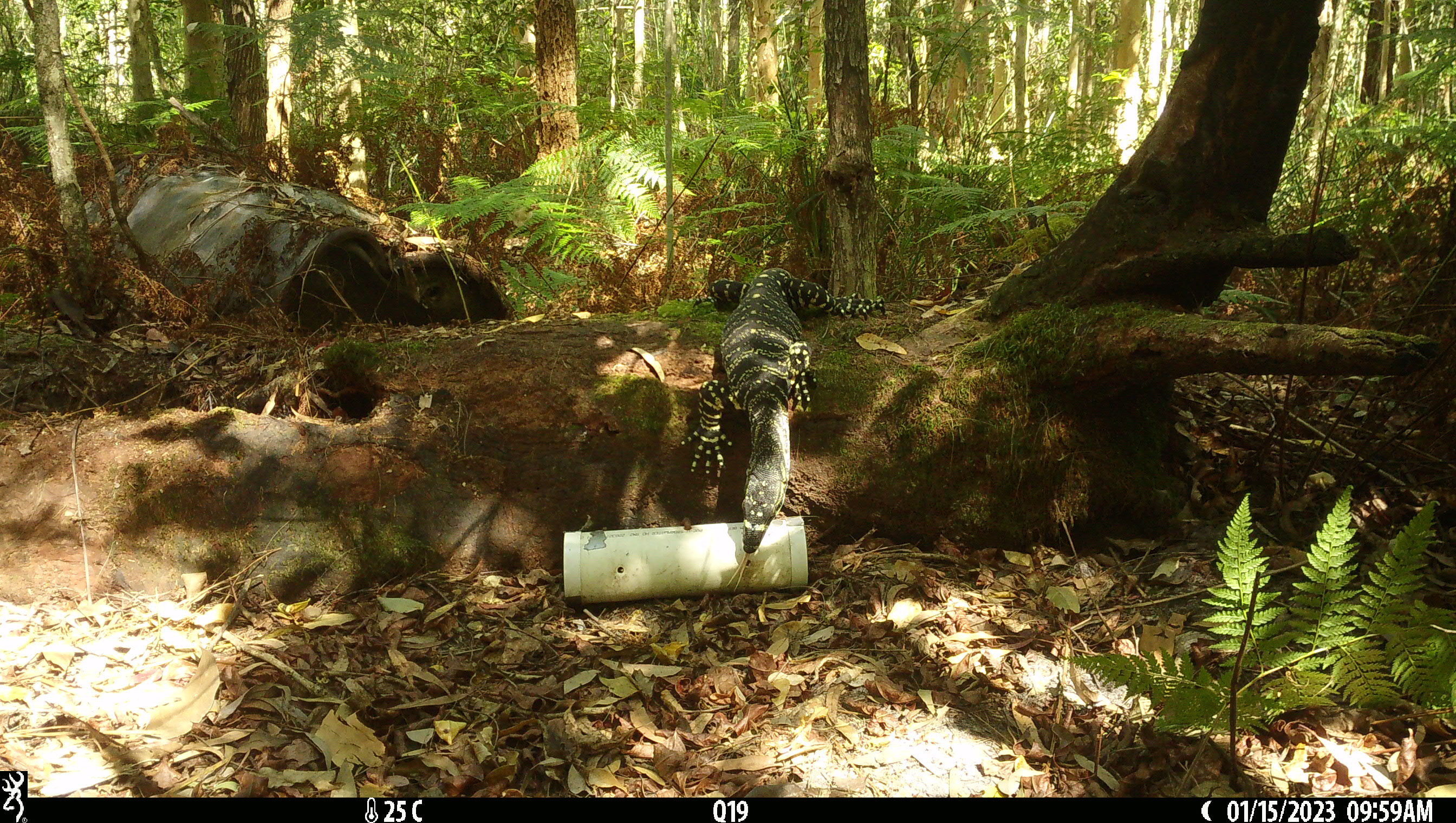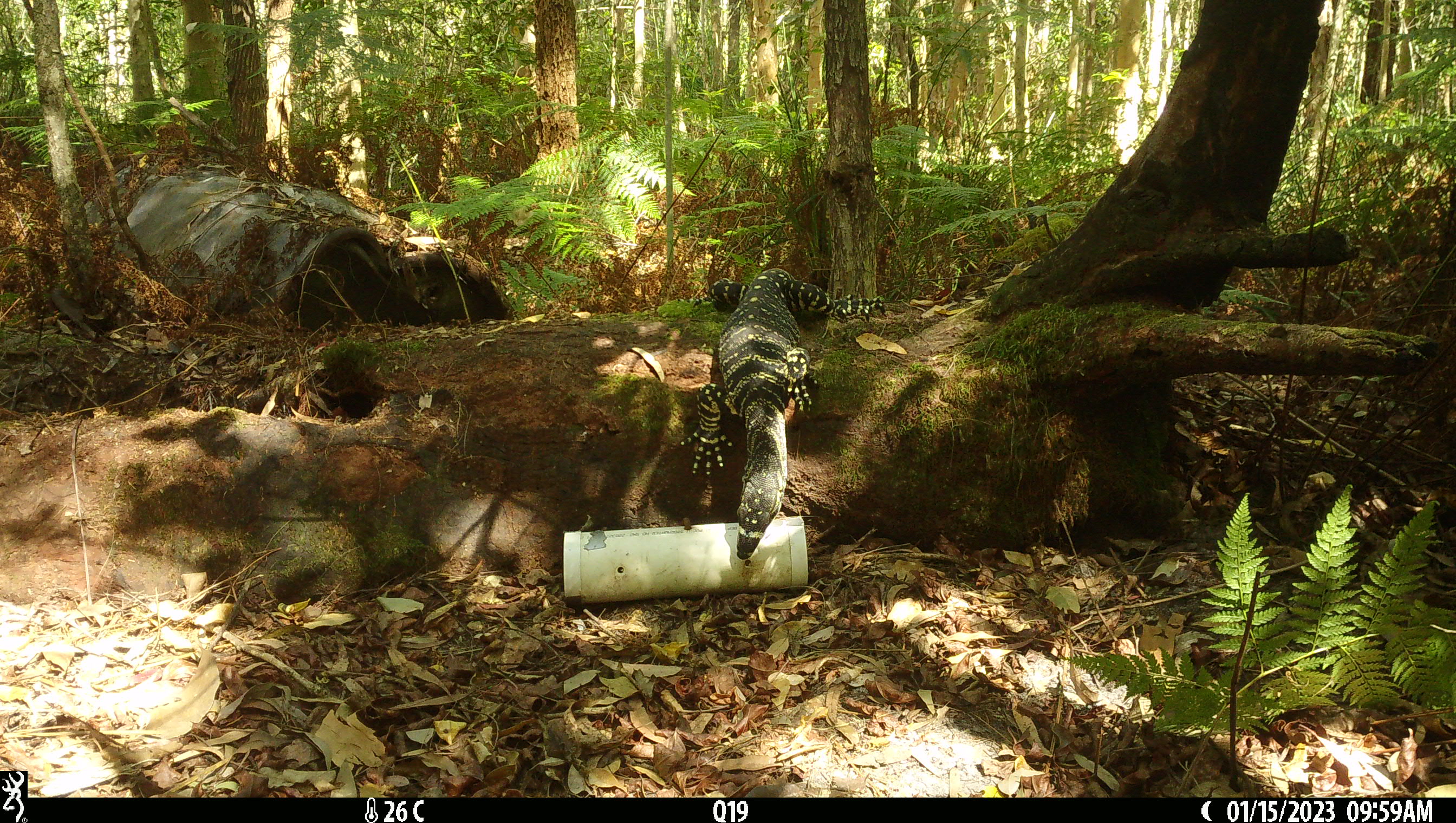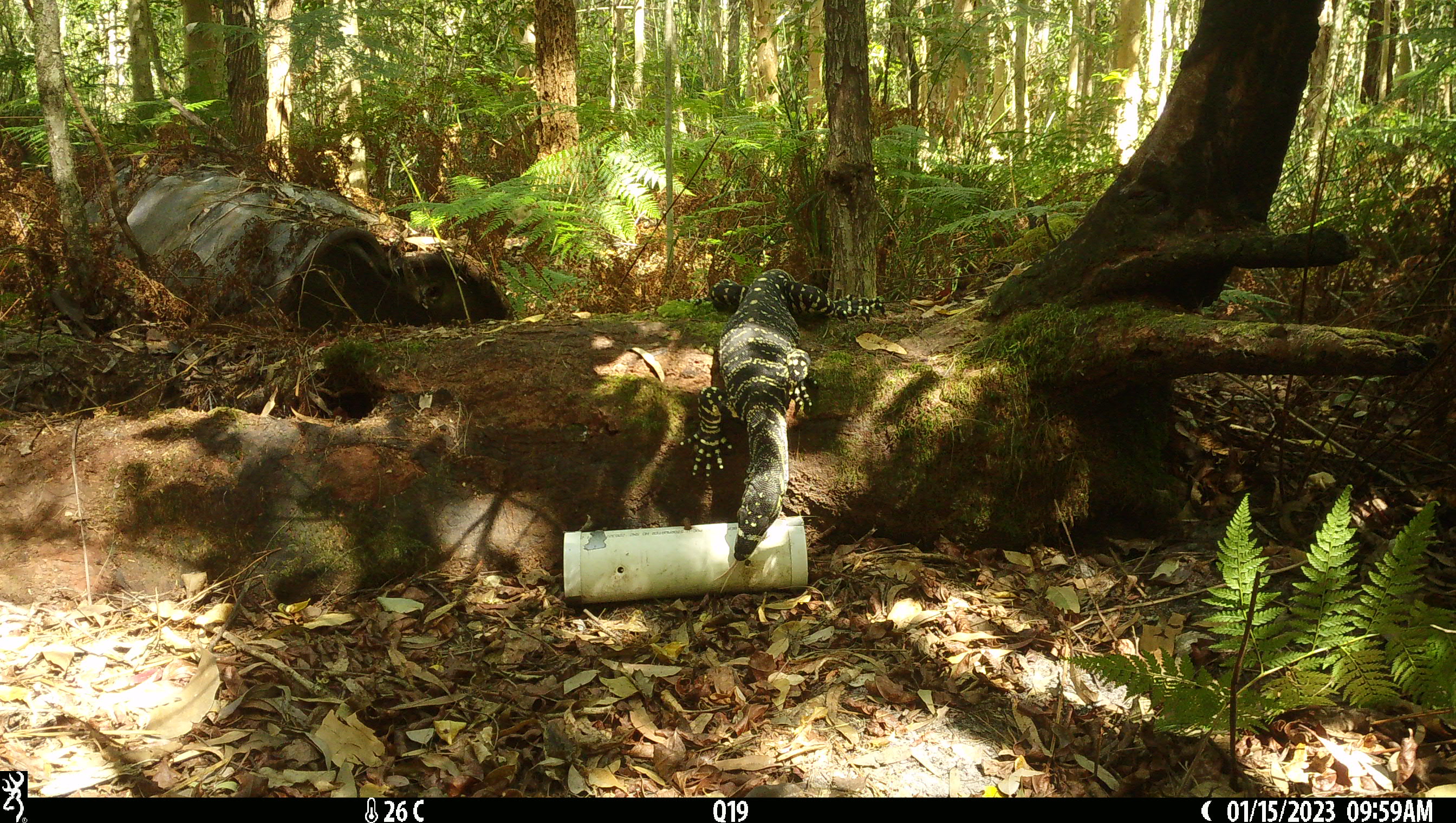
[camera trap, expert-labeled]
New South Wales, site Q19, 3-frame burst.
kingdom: Animalia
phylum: Chordata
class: Reptilia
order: Squamata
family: Varanidae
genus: Varanus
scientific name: Varanus varius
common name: lace monitor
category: goanna